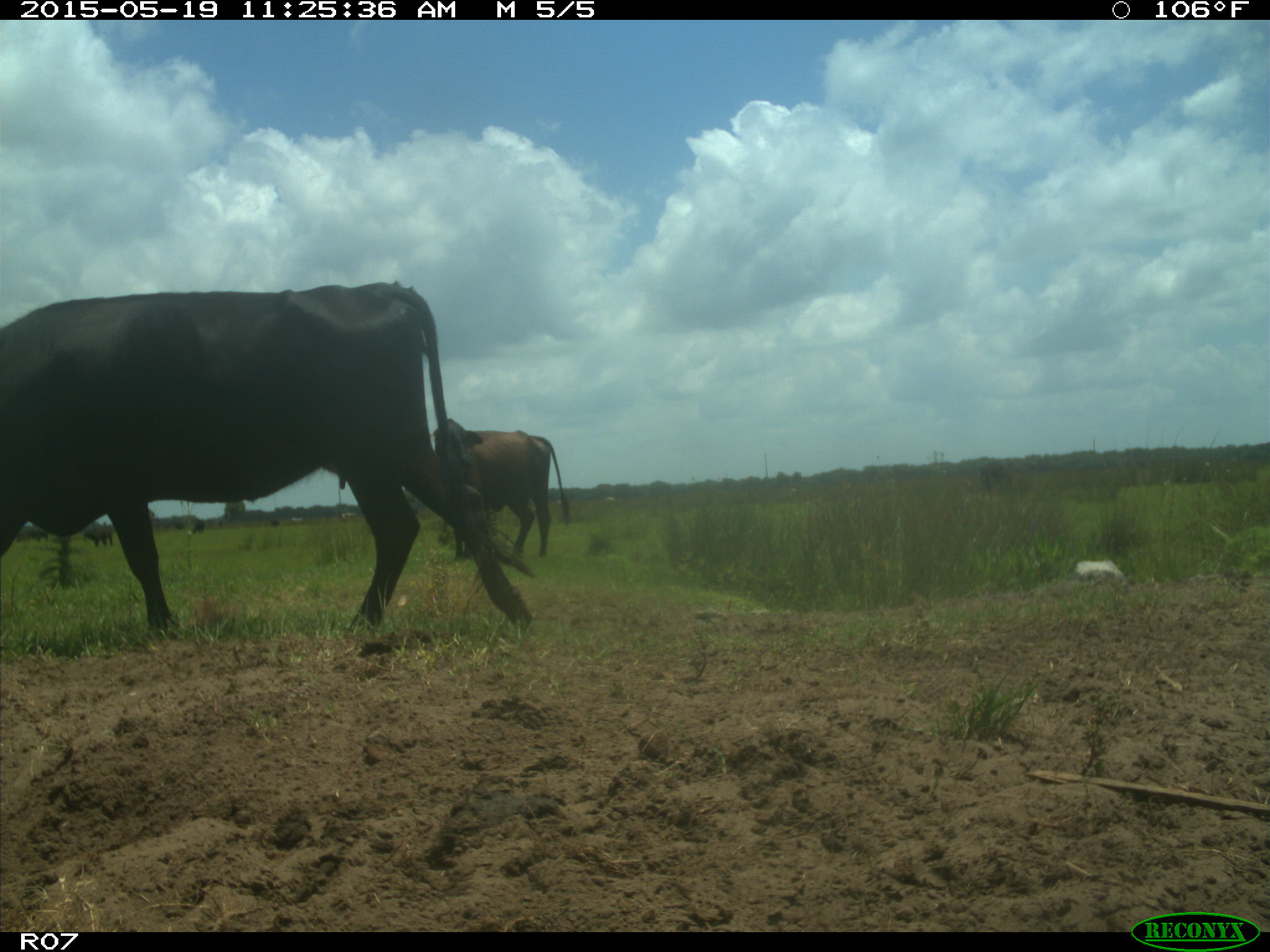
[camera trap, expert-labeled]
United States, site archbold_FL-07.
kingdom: Animalia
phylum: Chordata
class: Mammalia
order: Artiodactyla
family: Bovidae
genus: Bos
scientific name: Bos taurus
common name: domestic cow